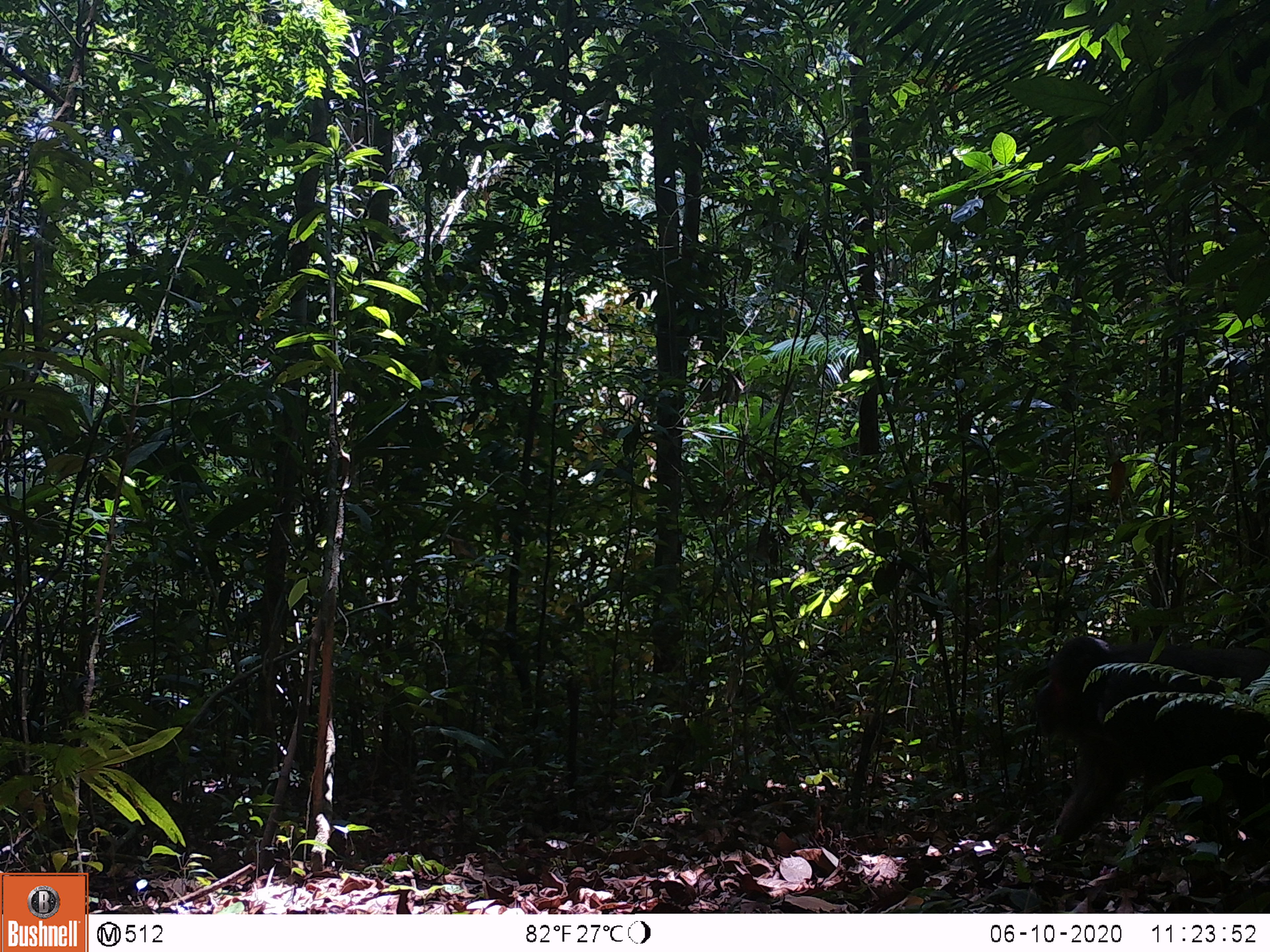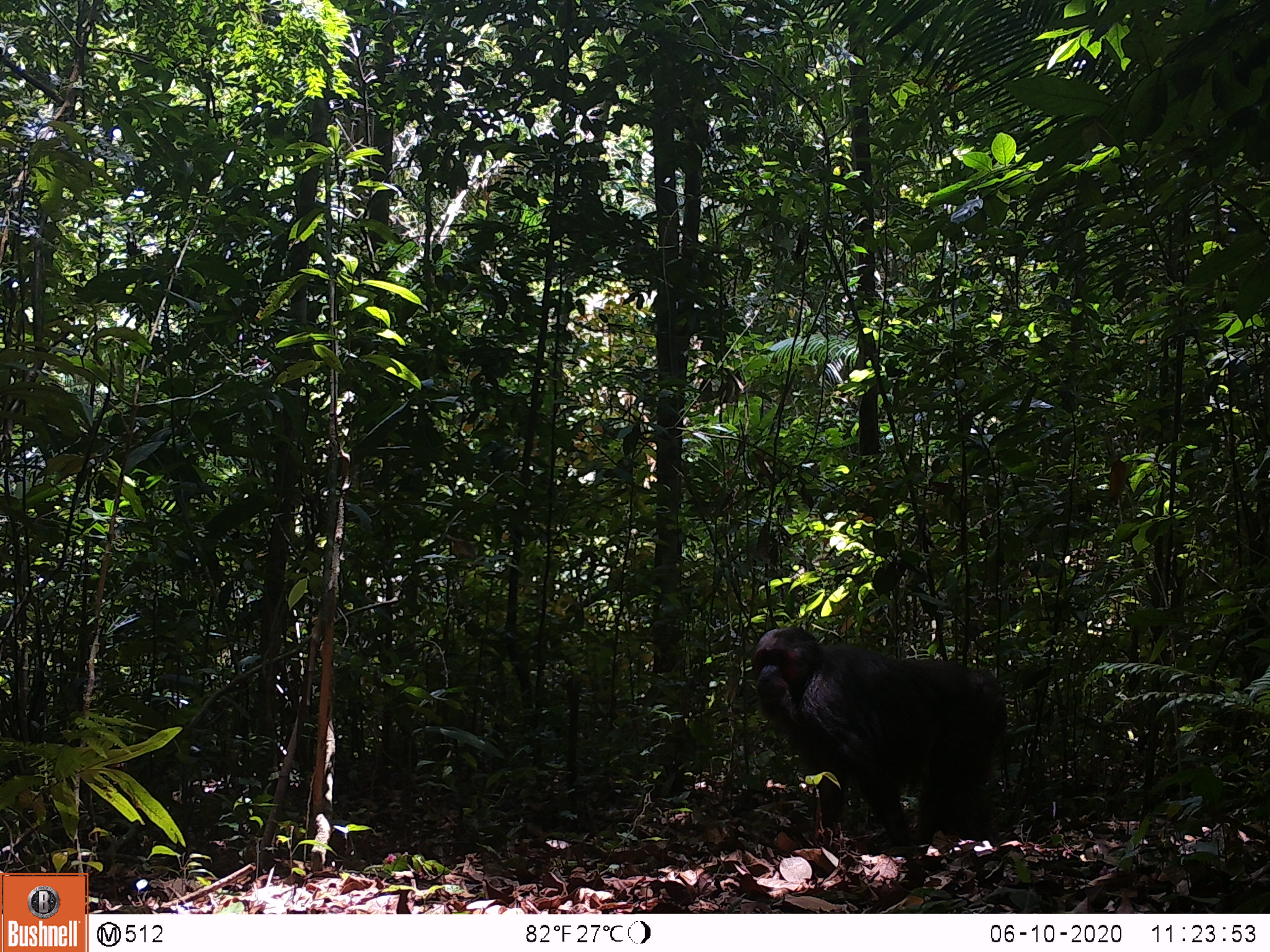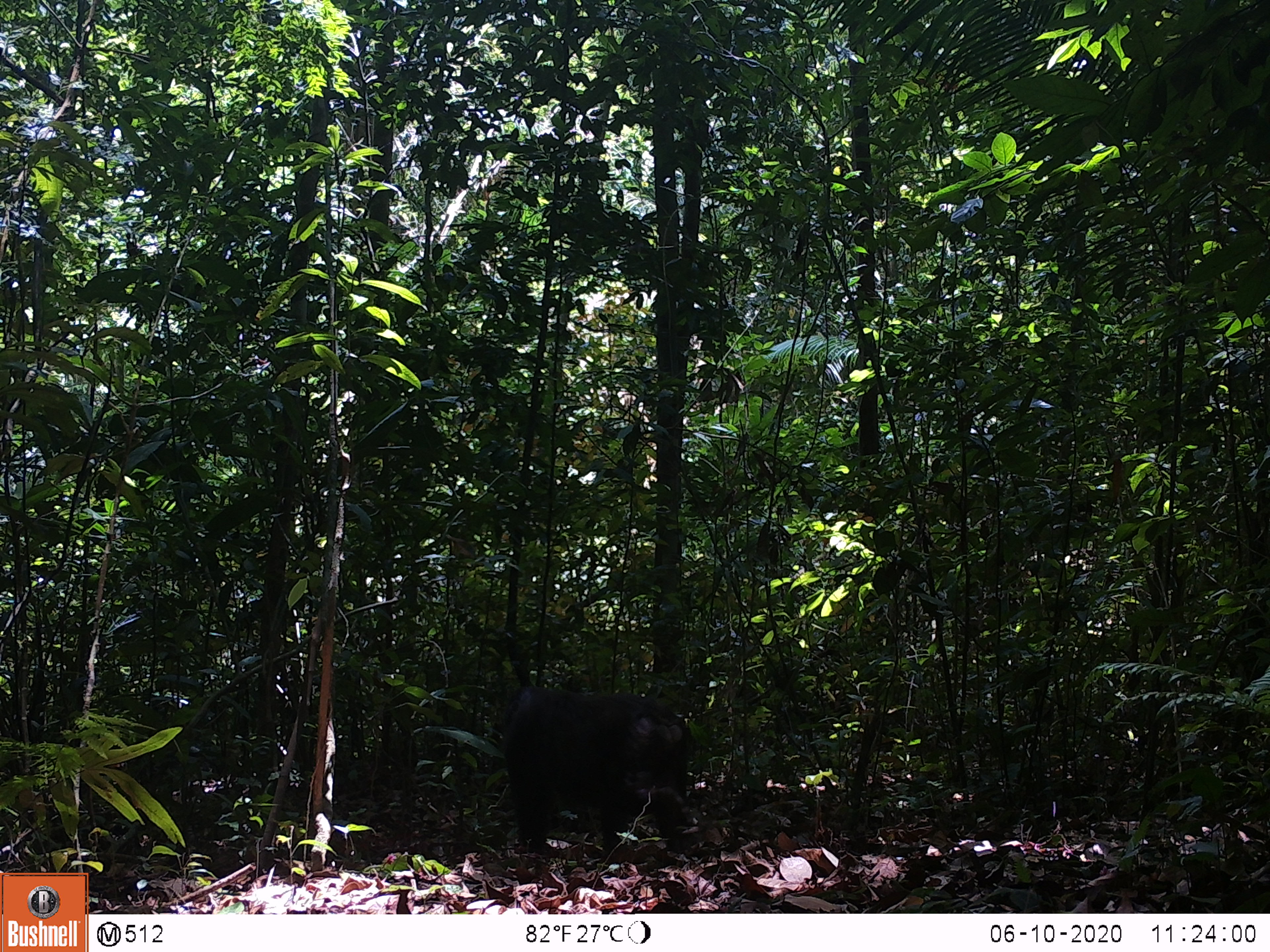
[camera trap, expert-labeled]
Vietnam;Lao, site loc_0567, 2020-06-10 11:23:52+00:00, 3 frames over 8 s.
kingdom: Animalia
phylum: Chordata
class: Mammalia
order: Primates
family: Cercopithecidae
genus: Macaca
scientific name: Macaca arctoides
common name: stump-tailed macaque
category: stump tailed macaque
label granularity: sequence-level